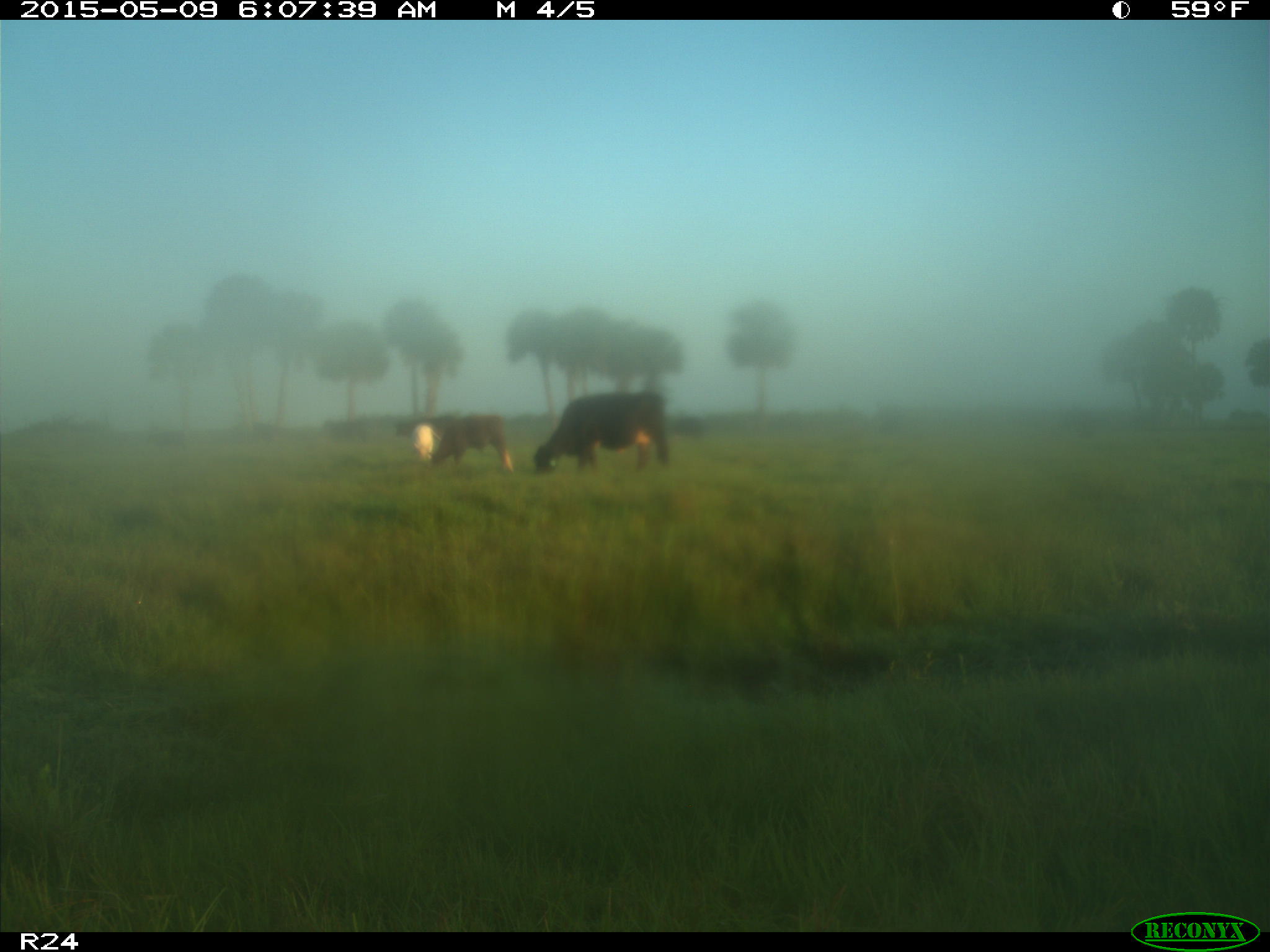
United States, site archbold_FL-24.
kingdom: Animalia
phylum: Chordata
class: Mammalia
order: Artiodactyla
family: Bovidae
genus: Bos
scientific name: Bos taurus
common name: domestic cow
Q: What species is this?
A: Bos taurus (domestic cow).